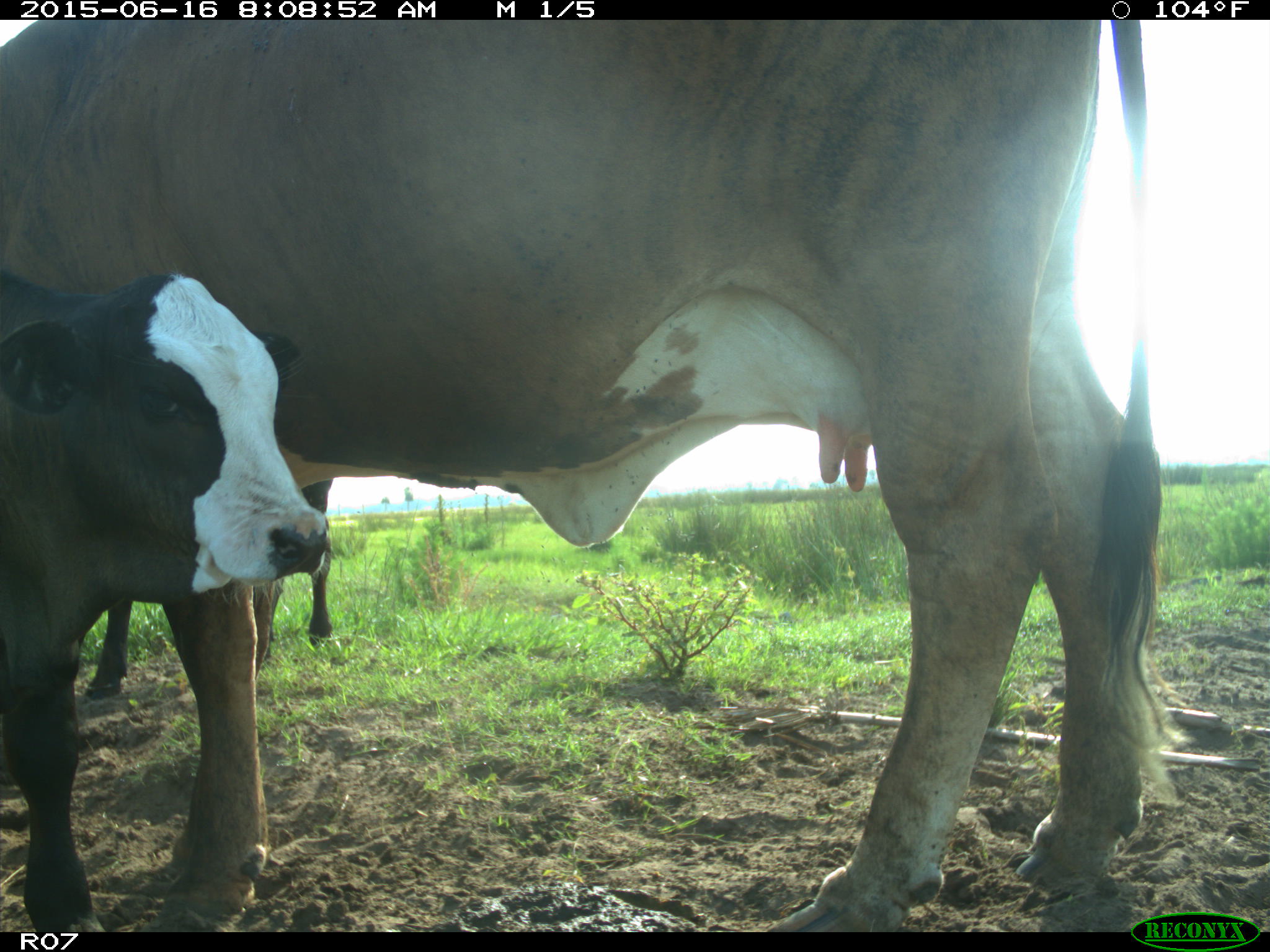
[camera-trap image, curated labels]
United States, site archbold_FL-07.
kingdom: Animalia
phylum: Chordata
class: Mammalia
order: Artiodactyla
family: Bovidae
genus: Bos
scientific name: Bos taurus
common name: domestic cow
Bos taurus (domestic cow).